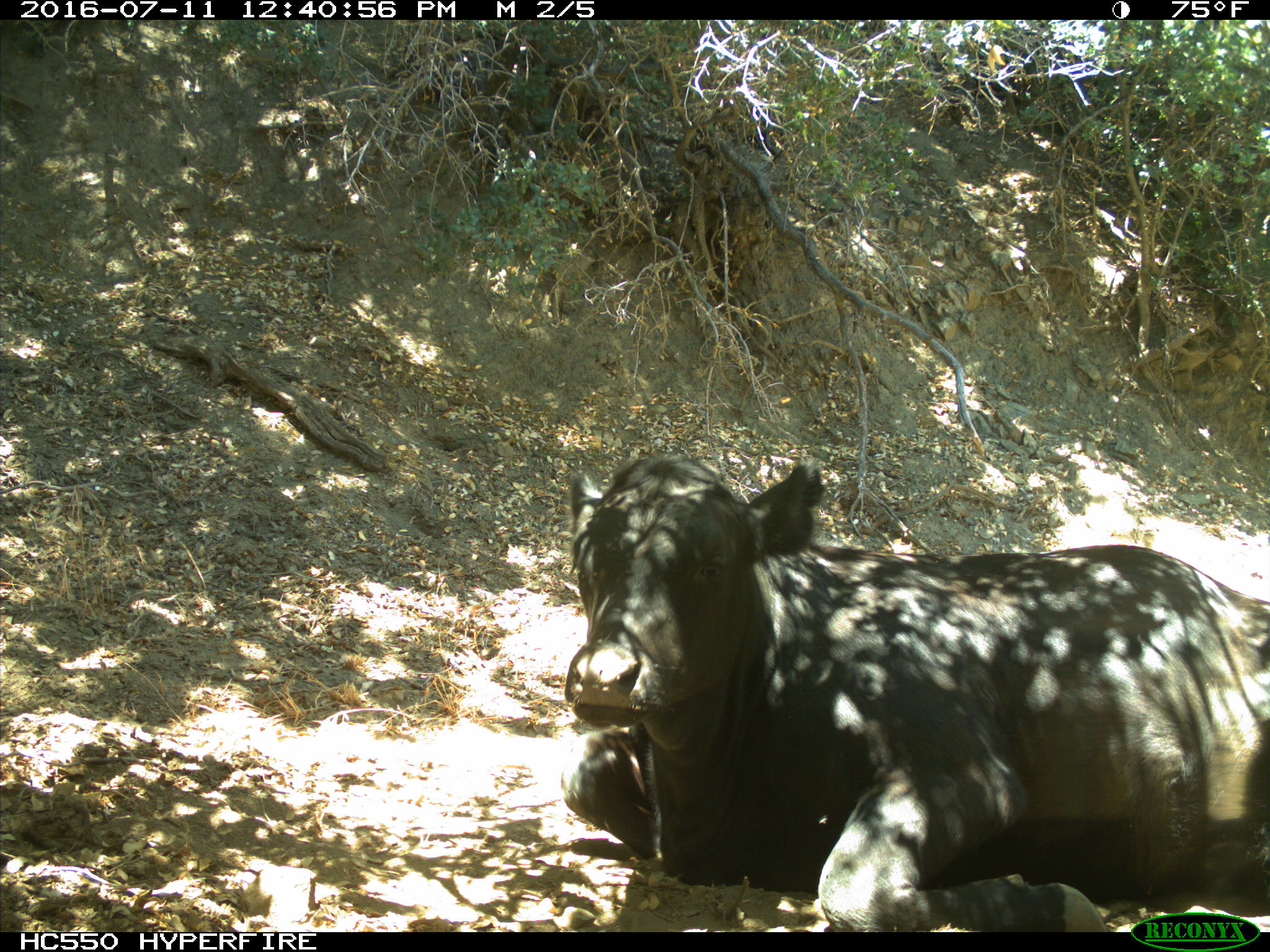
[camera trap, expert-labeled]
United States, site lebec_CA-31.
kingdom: Animalia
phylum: Chordata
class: Mammalia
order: Artiodactyla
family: Bovidae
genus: Bos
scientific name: Bos taurus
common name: domestic cow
Bos taurus (domestic cow).